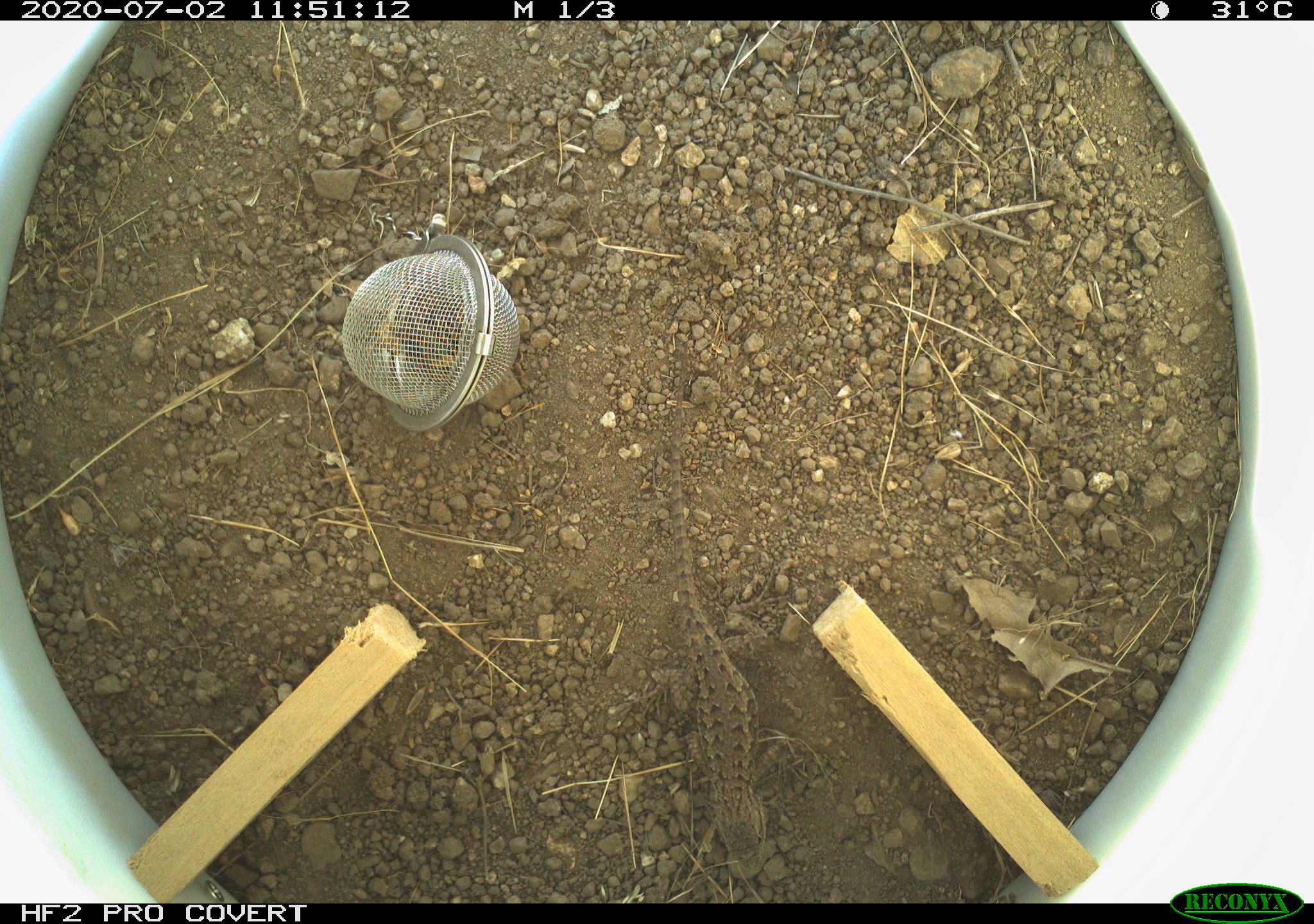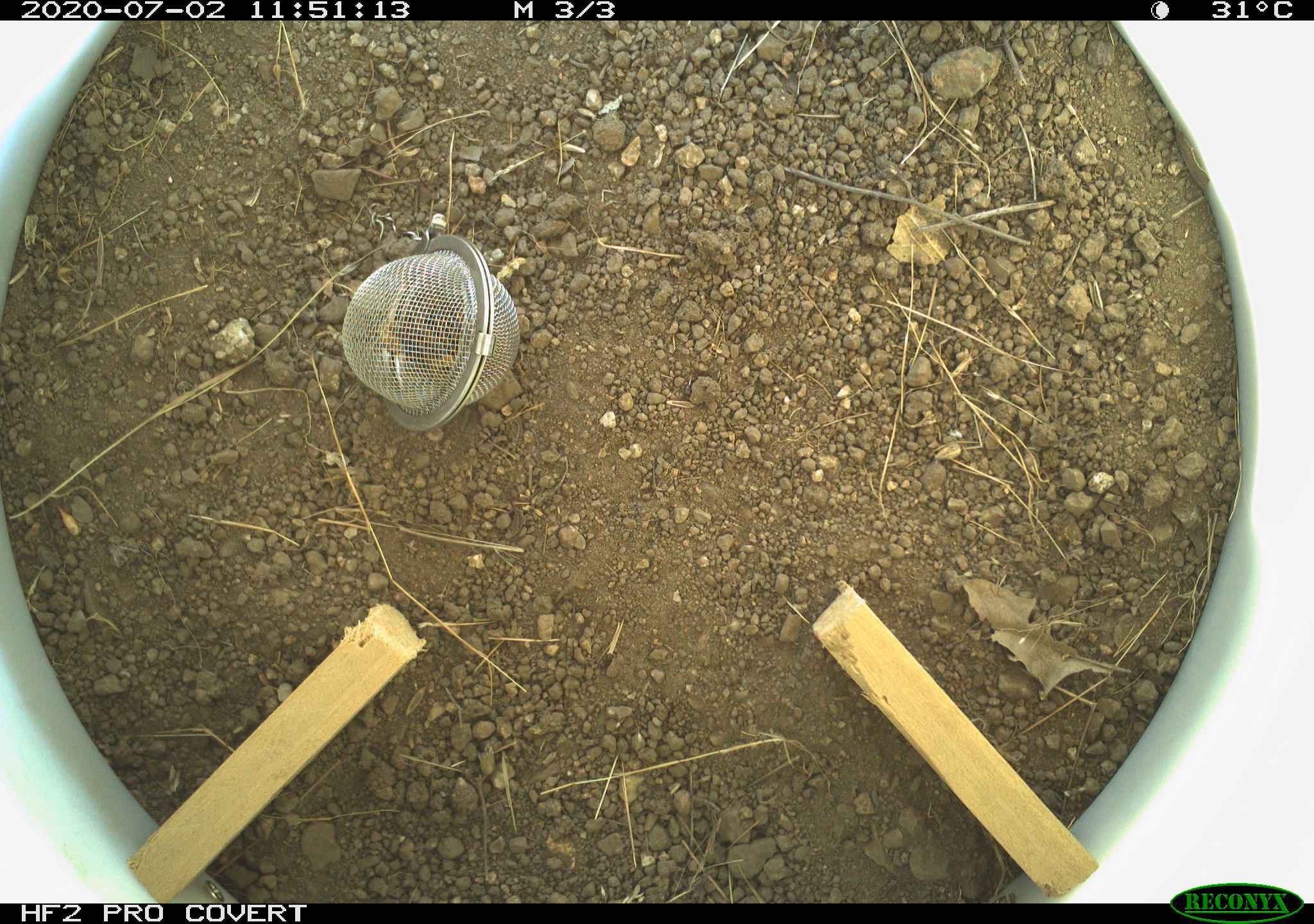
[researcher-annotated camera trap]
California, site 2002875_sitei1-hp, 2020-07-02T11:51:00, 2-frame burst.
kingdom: Animalia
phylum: Chordata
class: Reptilia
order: Squamata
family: Phrynosomatidae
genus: Sceloporus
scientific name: Sceloporus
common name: spiny lizards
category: sceloporus species